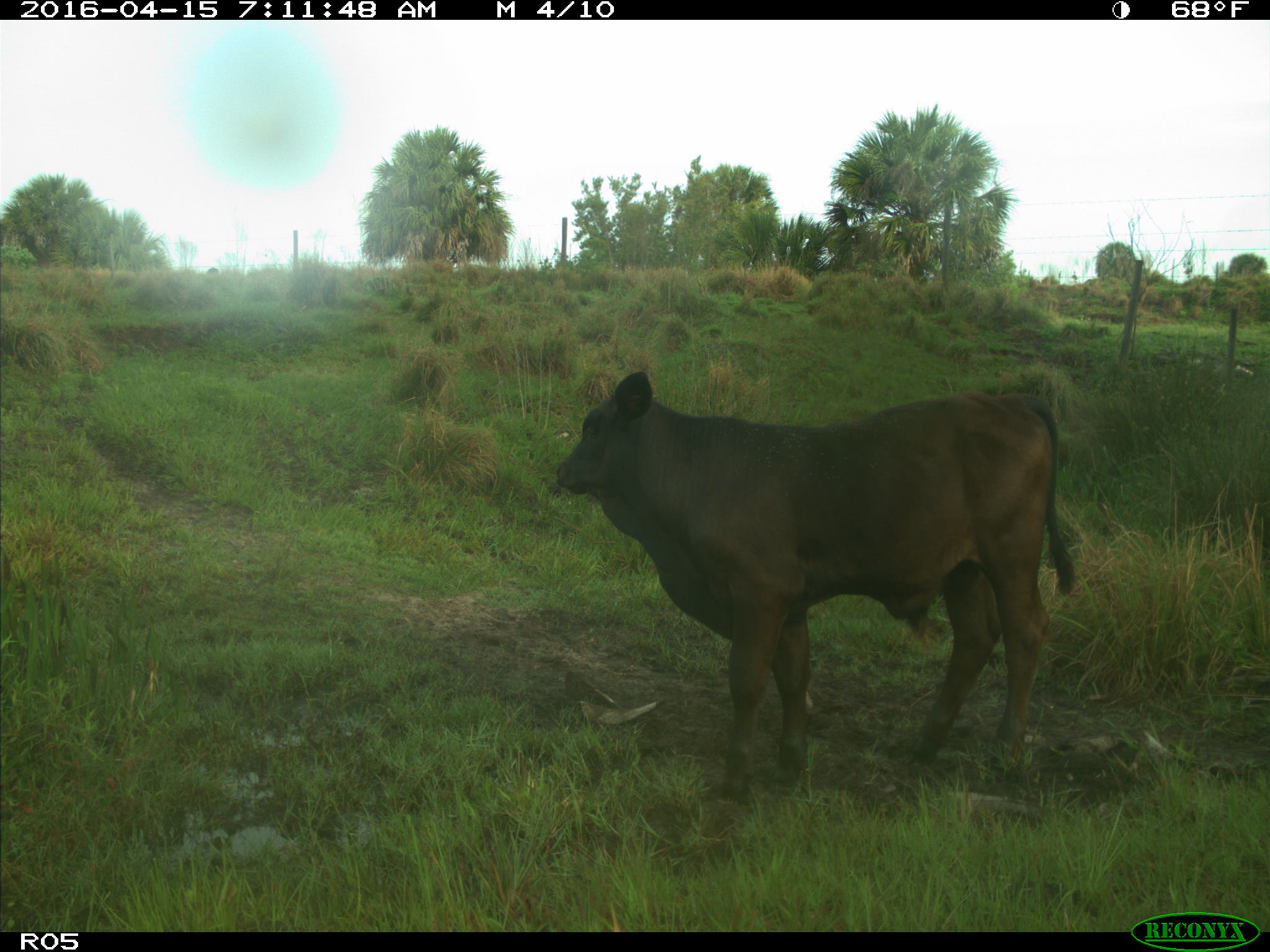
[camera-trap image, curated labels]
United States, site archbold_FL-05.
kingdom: Animalia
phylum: Chordata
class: Mammalia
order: Artiodactyla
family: Bovidae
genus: Bos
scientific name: Bos taurus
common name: domestic cow